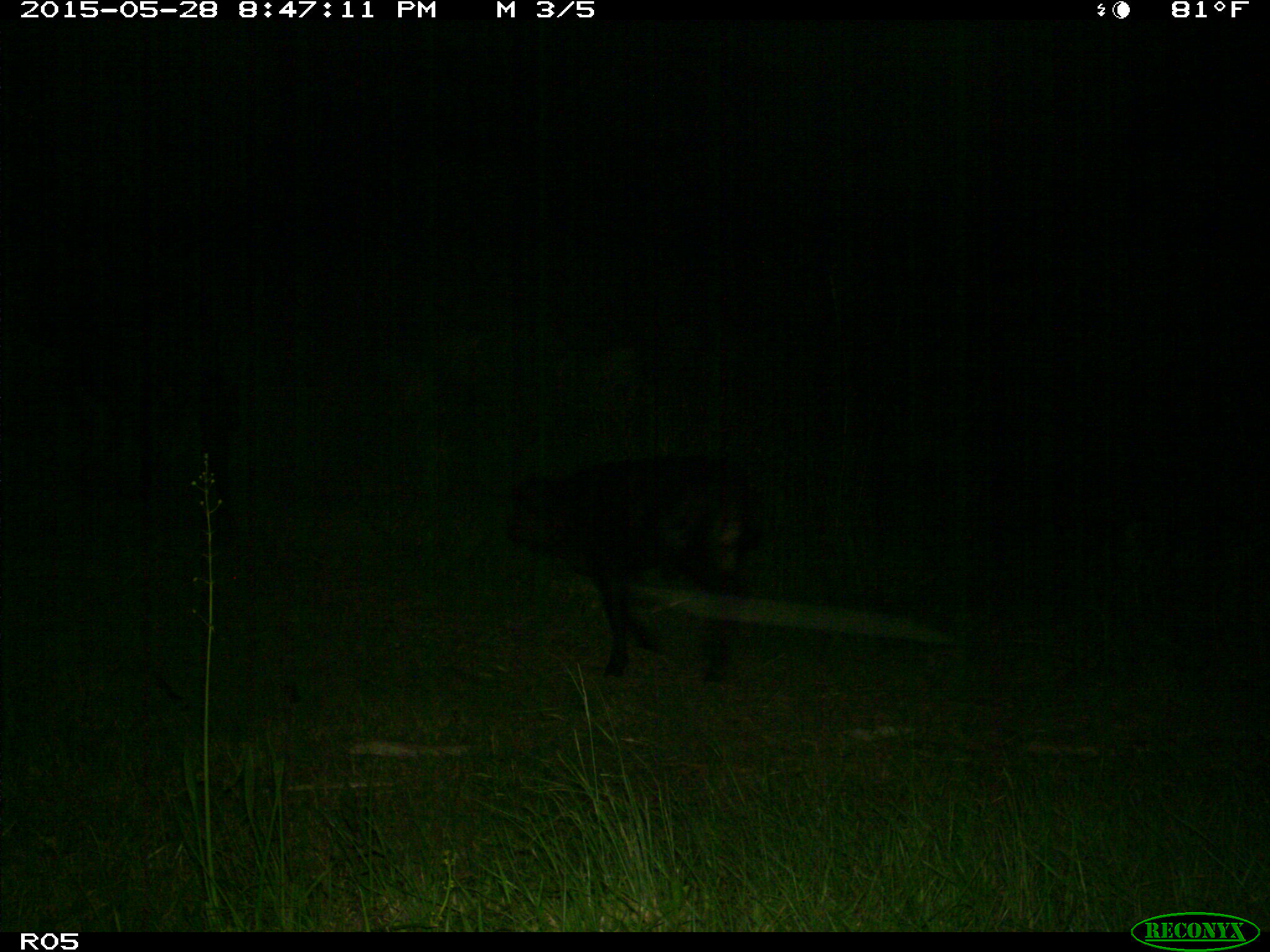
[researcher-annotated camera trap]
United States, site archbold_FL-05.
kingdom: Animalia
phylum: Chordata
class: Mammalia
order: Artiodactyla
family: Bovidae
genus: Bos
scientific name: Bos taurus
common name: domestic cow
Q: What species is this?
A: Bos taurus (domestic cow).